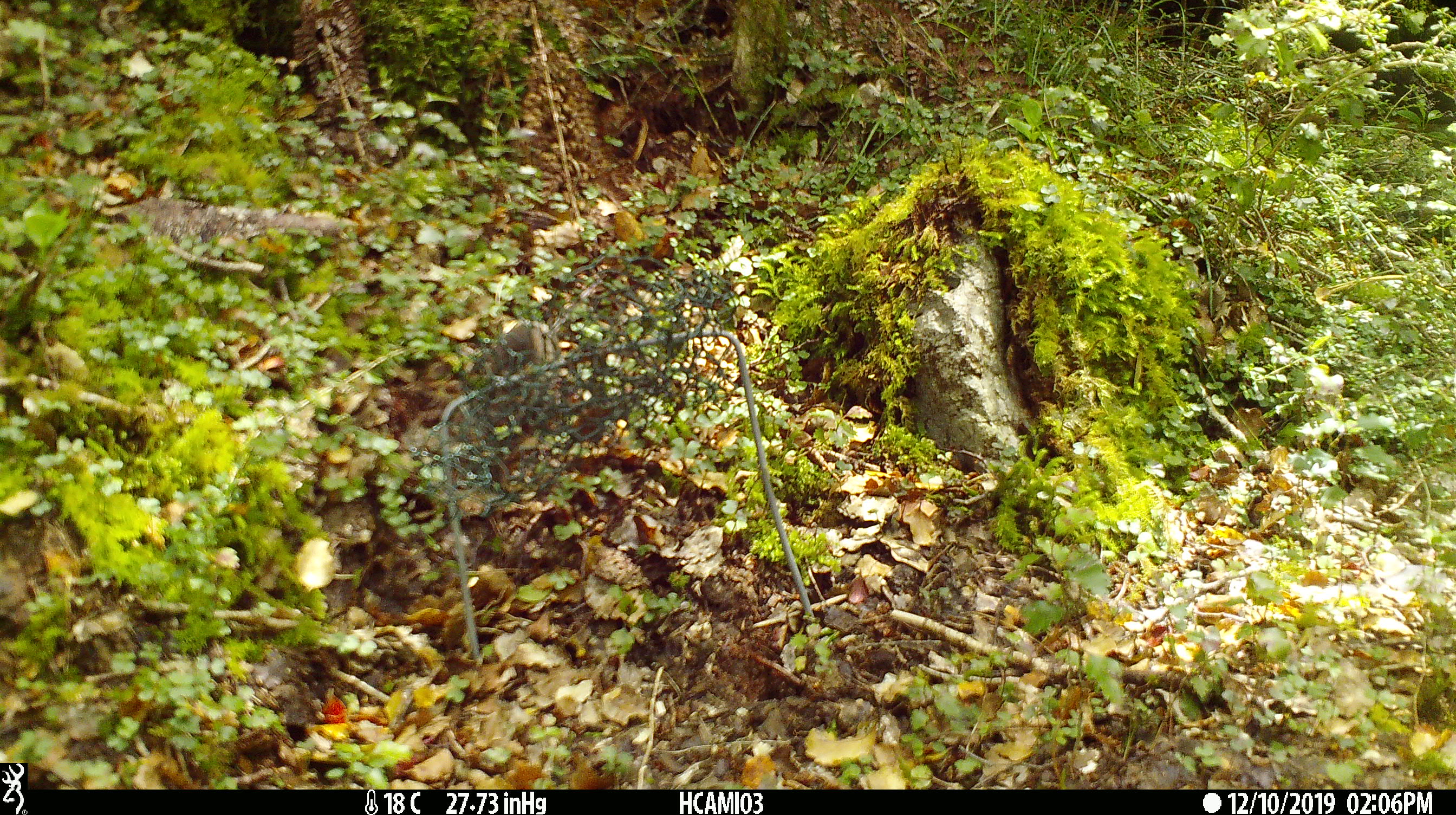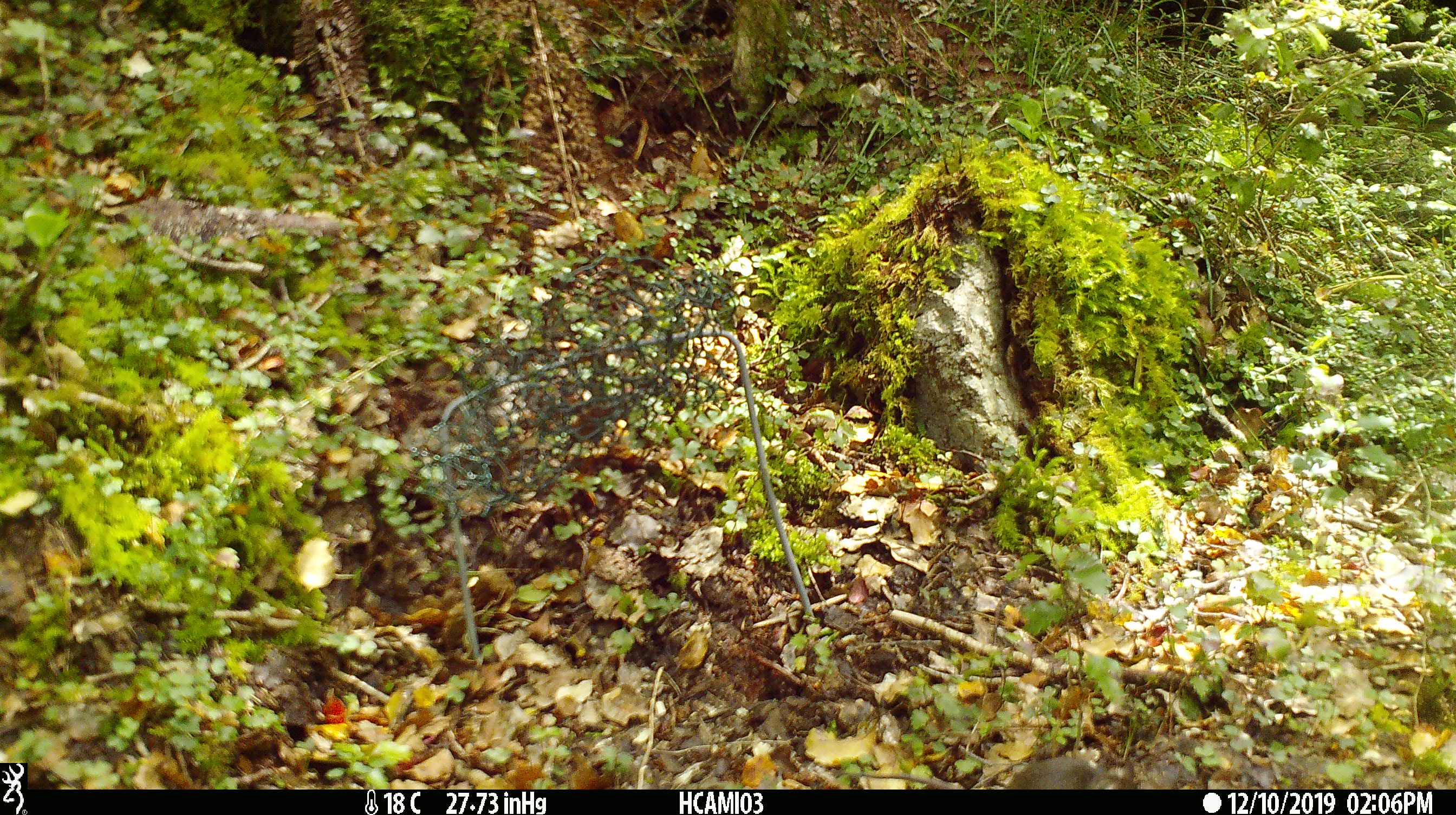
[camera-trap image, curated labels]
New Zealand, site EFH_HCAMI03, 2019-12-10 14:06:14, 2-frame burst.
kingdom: Animalia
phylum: Chordata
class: Mammalia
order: Rodentia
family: Muridae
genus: Mus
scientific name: Mus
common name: mouse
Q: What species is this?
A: Mouse (Mus).